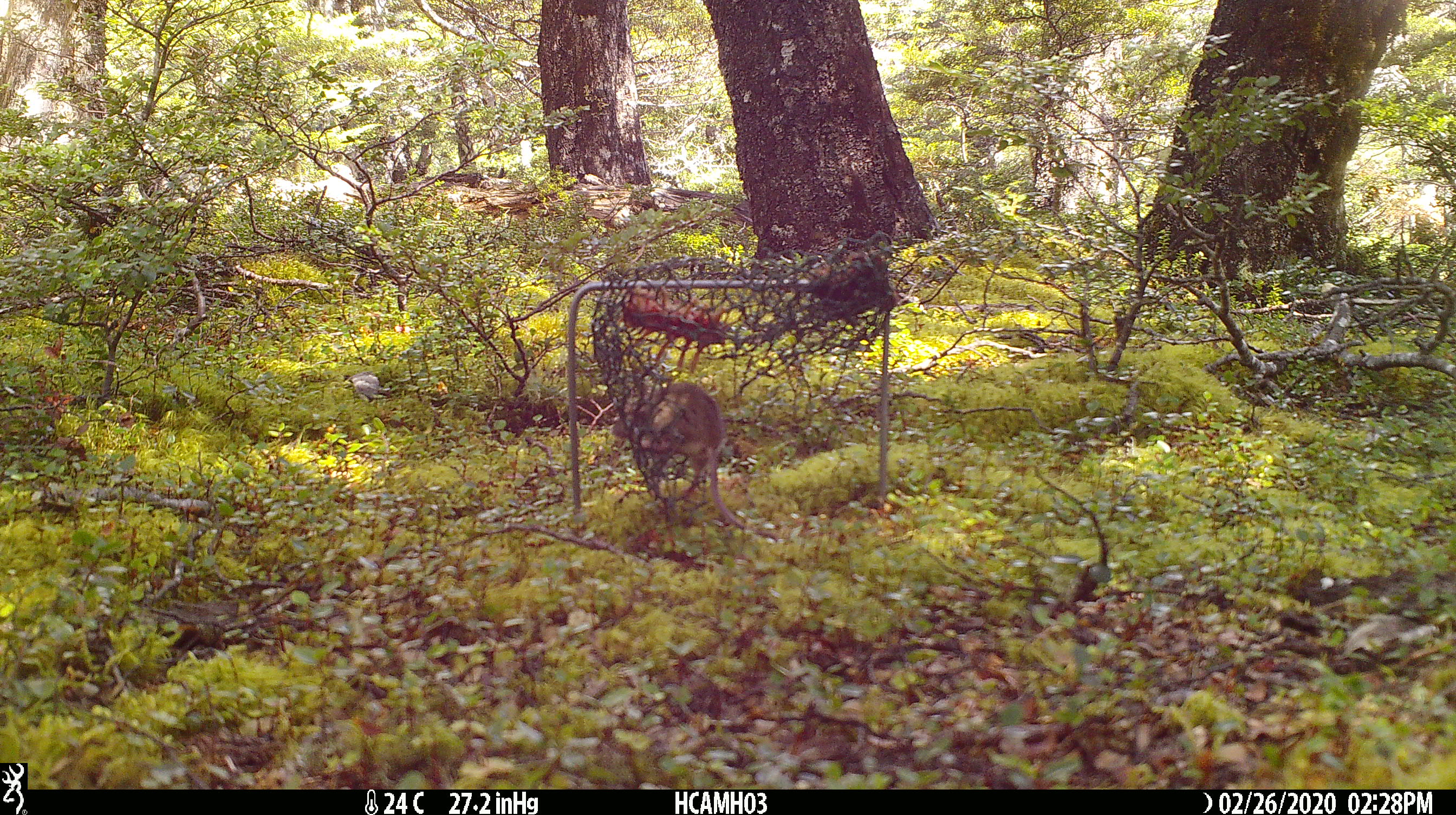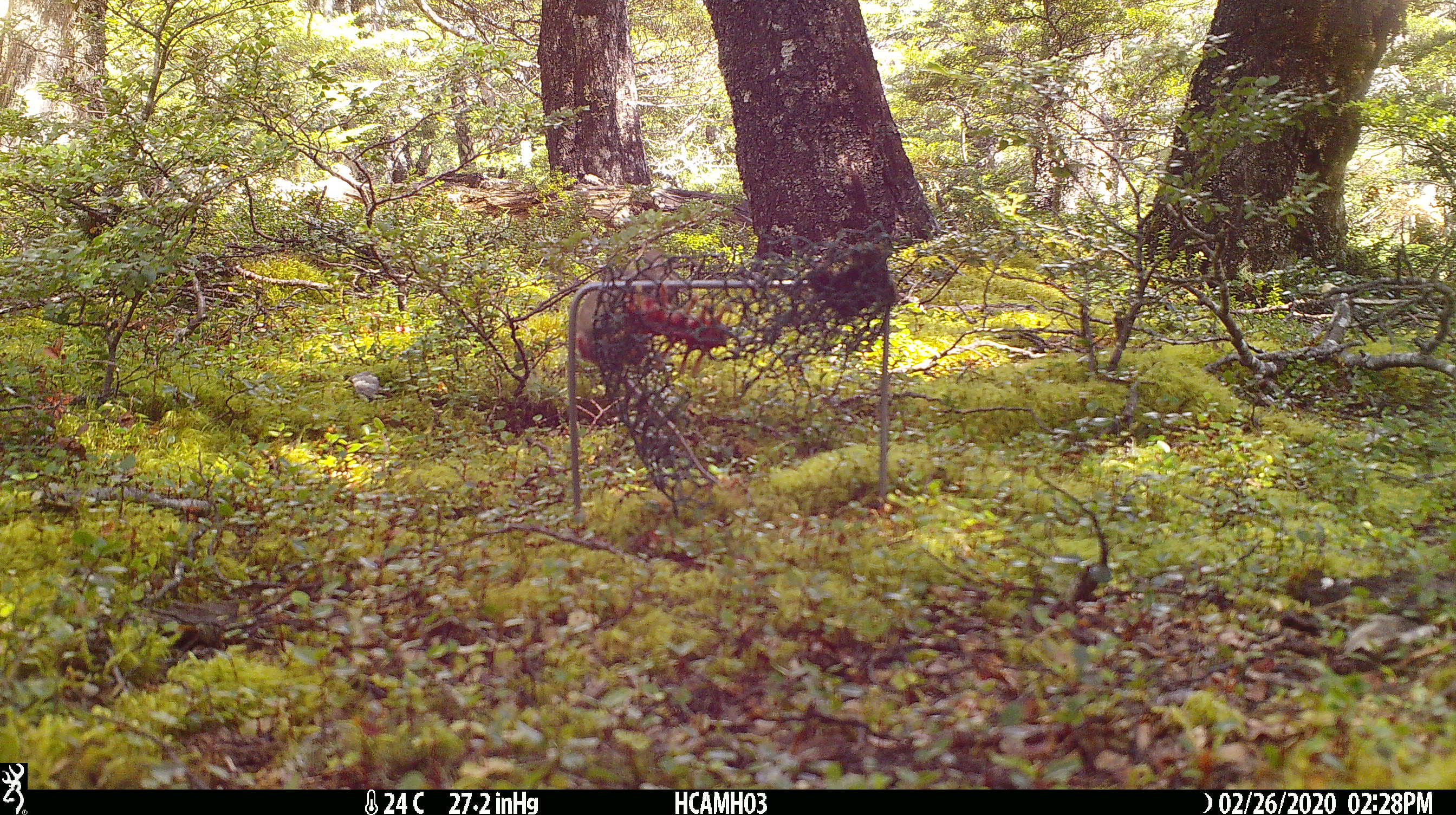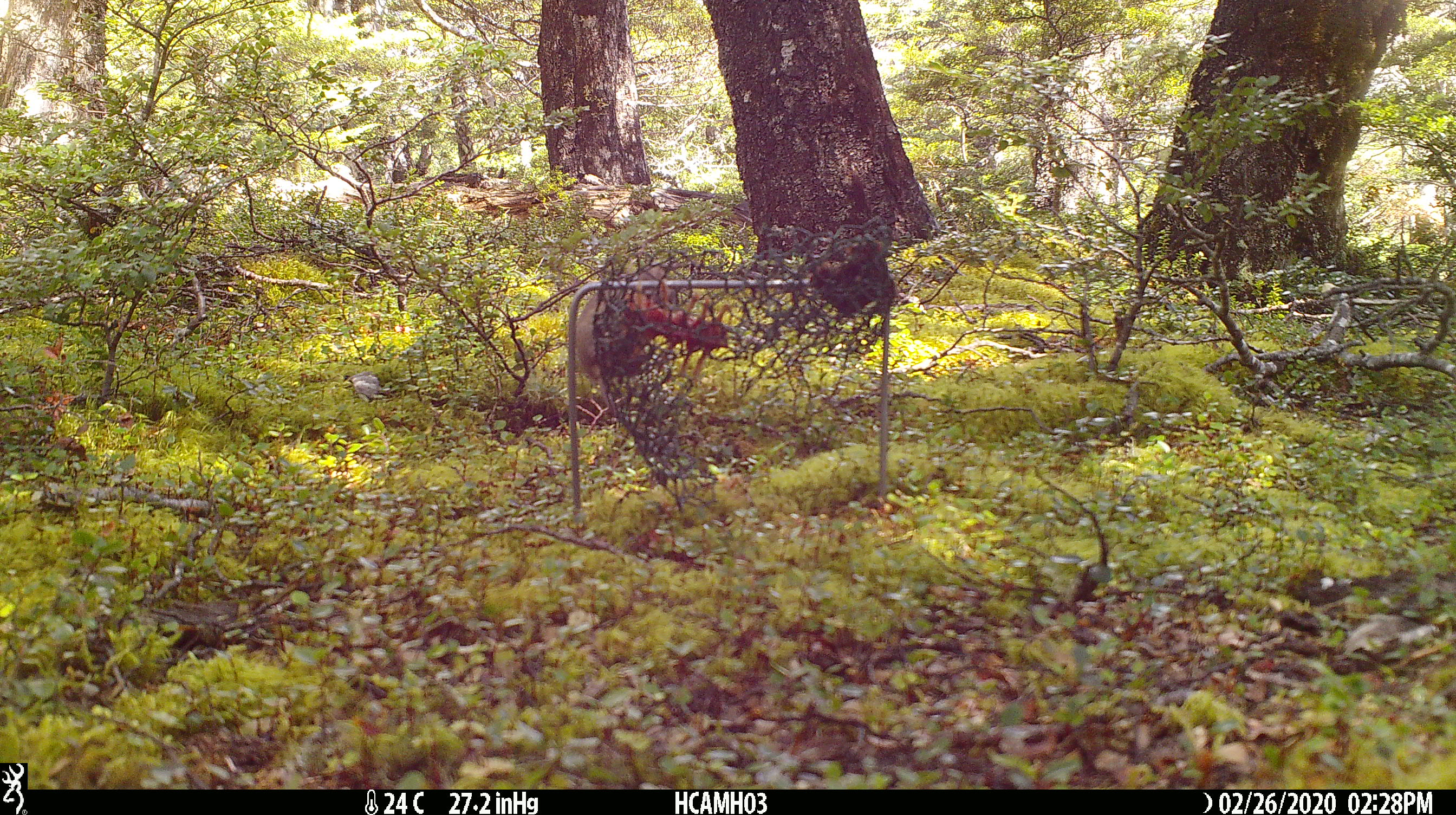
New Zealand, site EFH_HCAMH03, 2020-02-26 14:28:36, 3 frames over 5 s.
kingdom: Animalia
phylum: Chordata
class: Mammalia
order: Rodentia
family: Muridae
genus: Mus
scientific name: Mus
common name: mouse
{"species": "mouse (Mus)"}